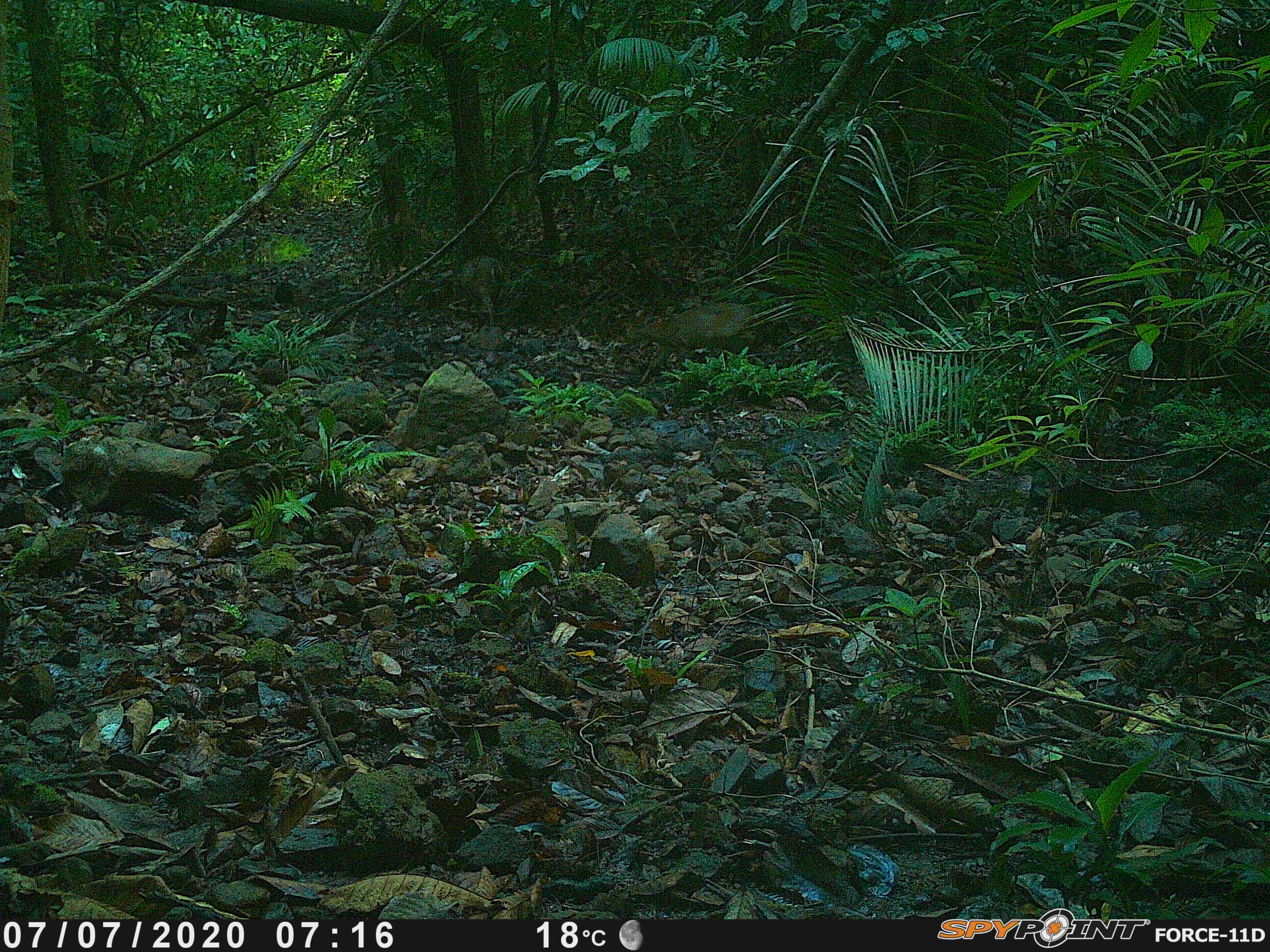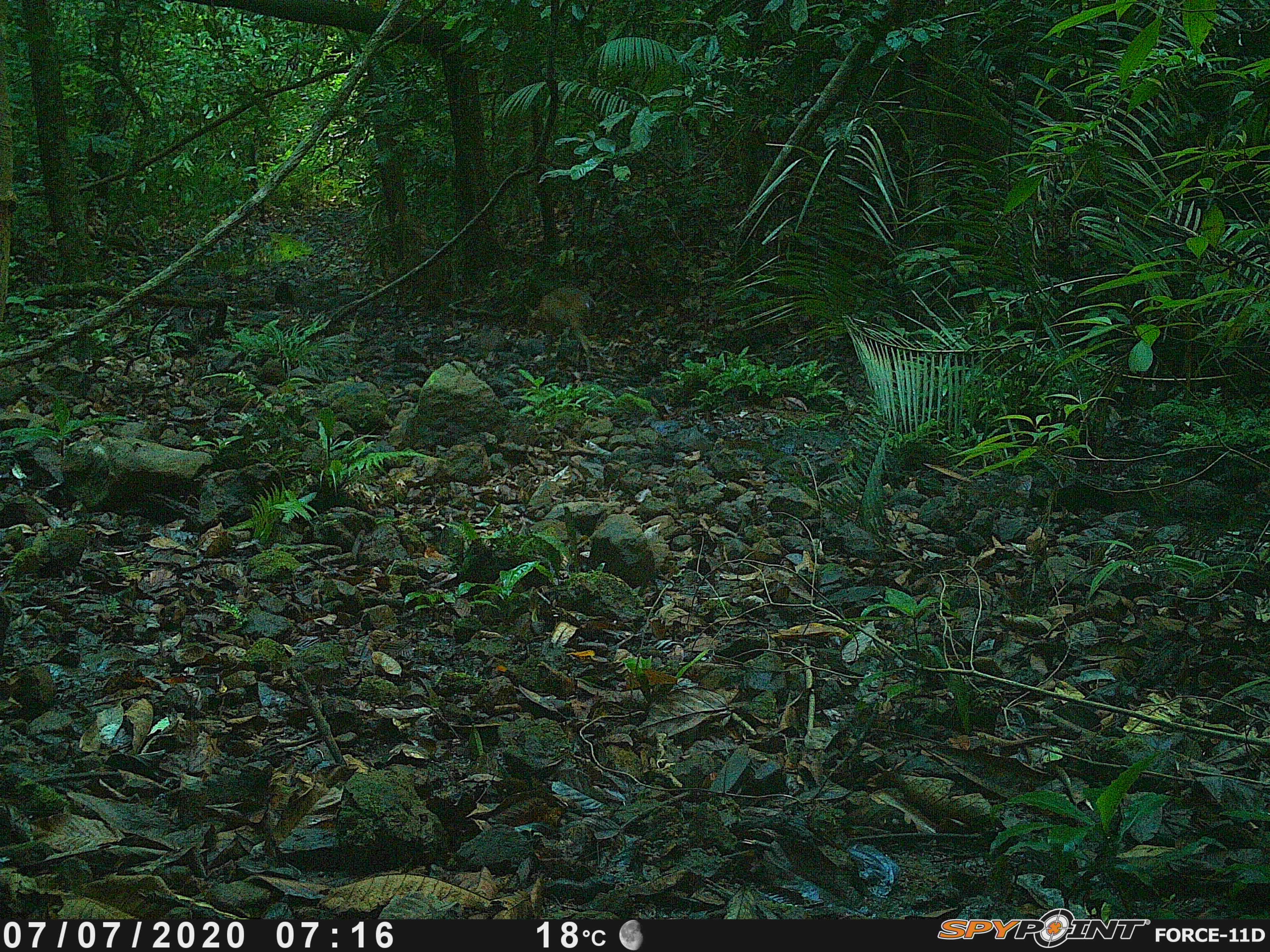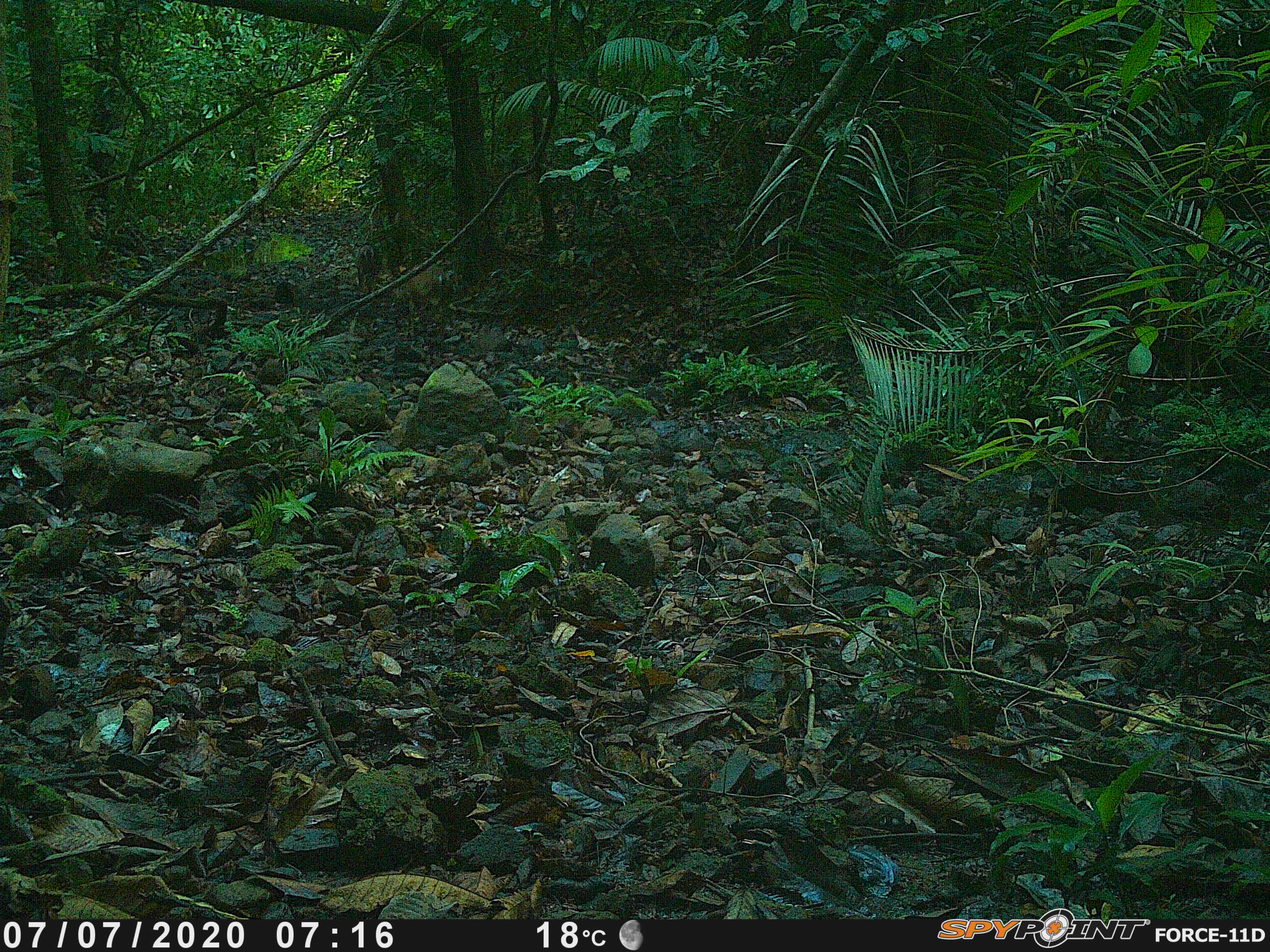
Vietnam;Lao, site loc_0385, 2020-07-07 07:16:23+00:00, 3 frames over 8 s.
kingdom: Animalia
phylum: Chordata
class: Mammalia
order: Artiodactyla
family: Cervidae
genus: Muntiacus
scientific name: Muntiacus vuquangensis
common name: large-antlered muntjac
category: large antlered muntjac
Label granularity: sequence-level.